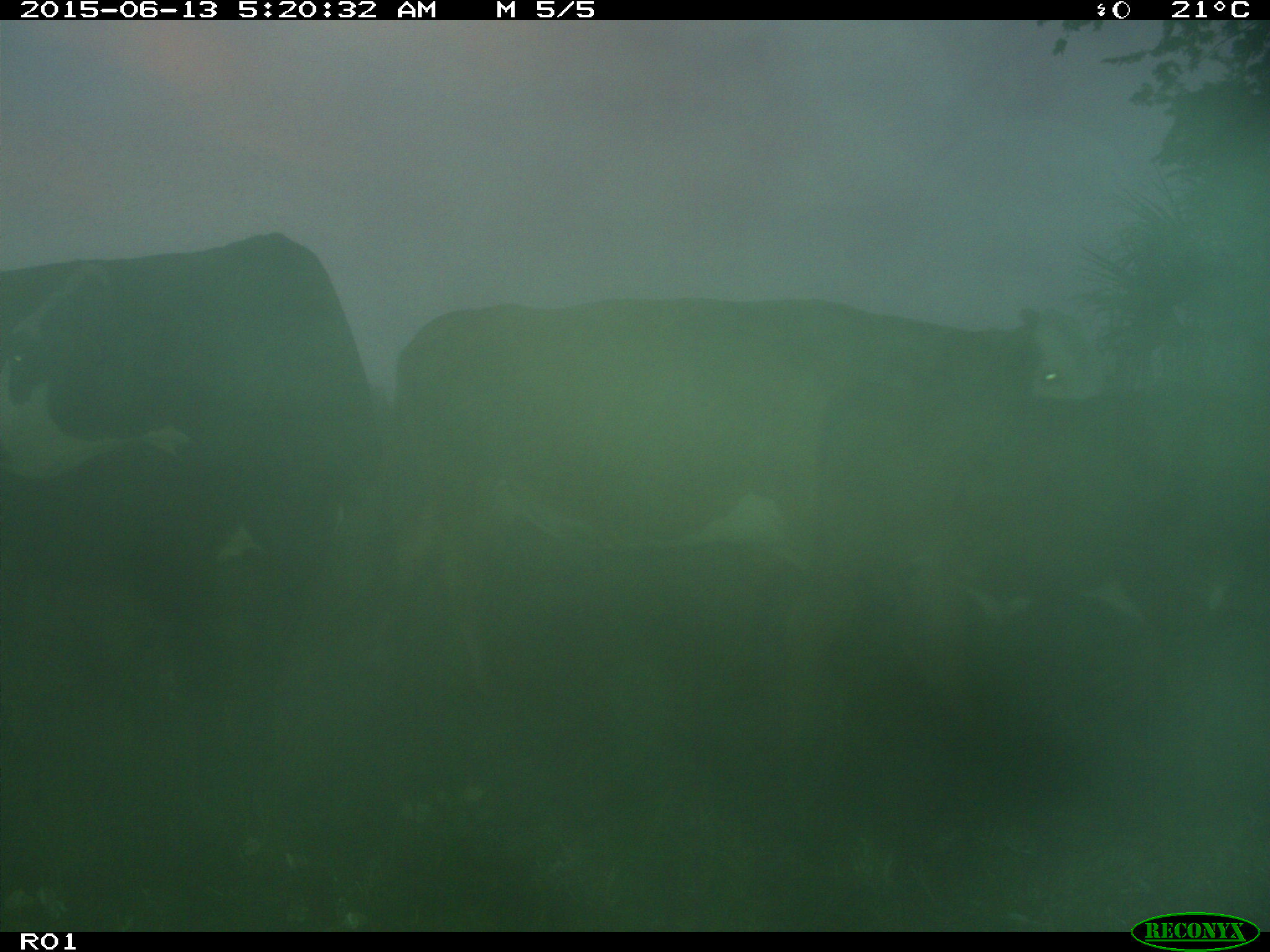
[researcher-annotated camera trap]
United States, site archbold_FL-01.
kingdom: Animalia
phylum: Chordata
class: Mammalia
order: Artiodactyla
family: Bovidae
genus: Bos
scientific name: Bos taurus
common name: domestic cow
Bos taurus (domestic cow).